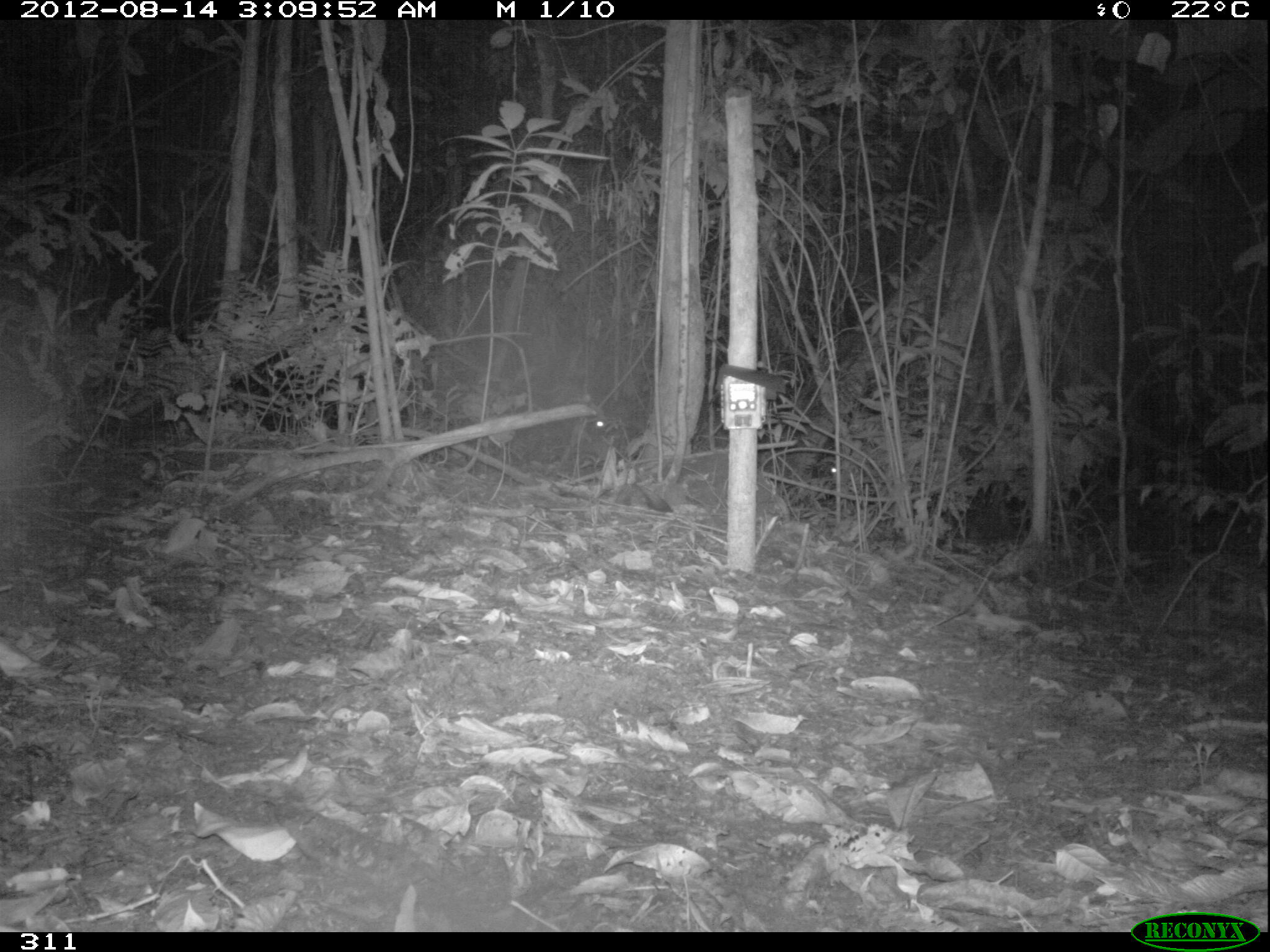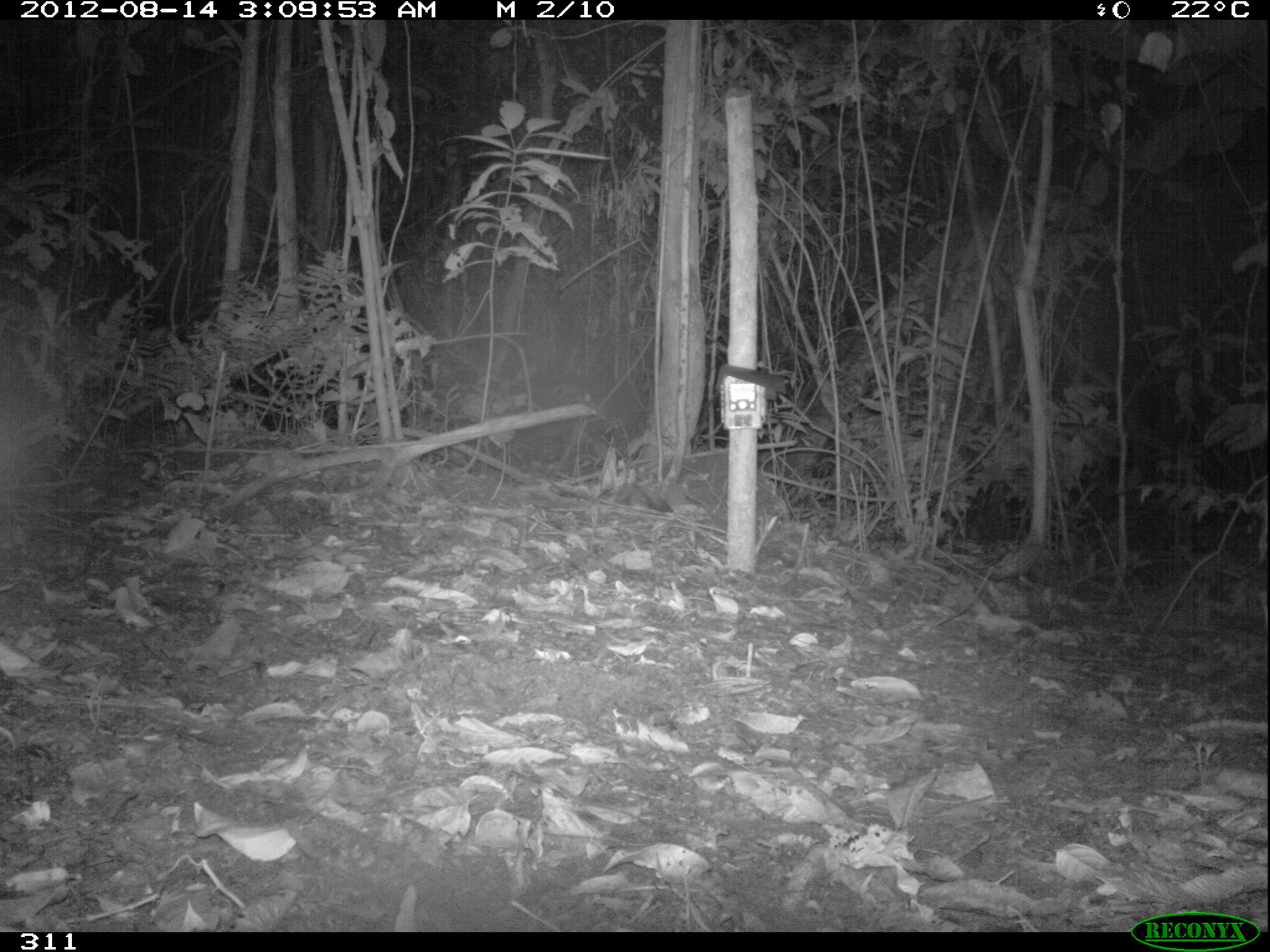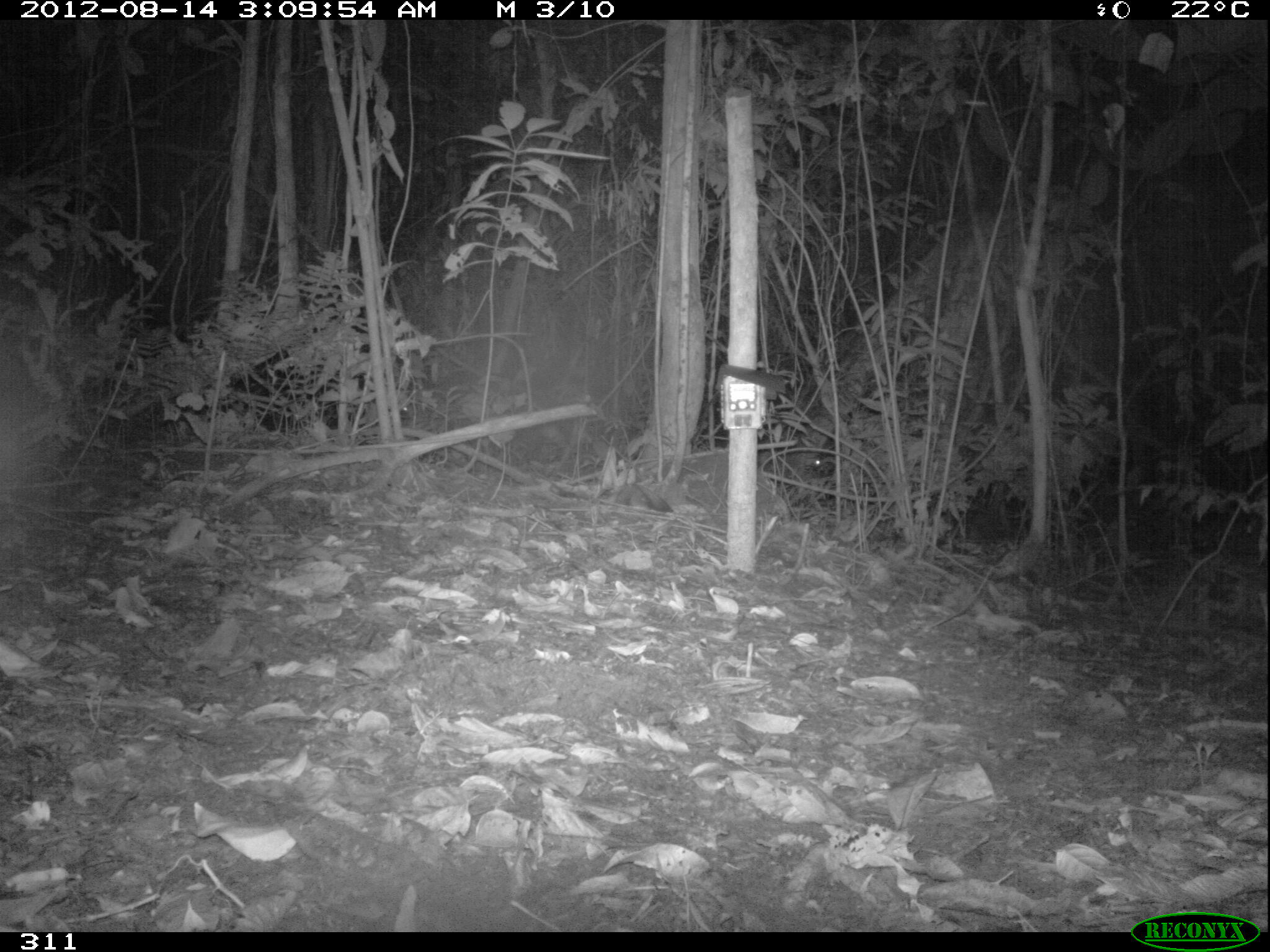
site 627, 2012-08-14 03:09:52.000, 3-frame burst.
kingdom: Animalia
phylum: Chordata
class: Mammalia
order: Artiodactyla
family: Tayassuidae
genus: Tayassu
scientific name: Tayassu pecari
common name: white-lipped peccary